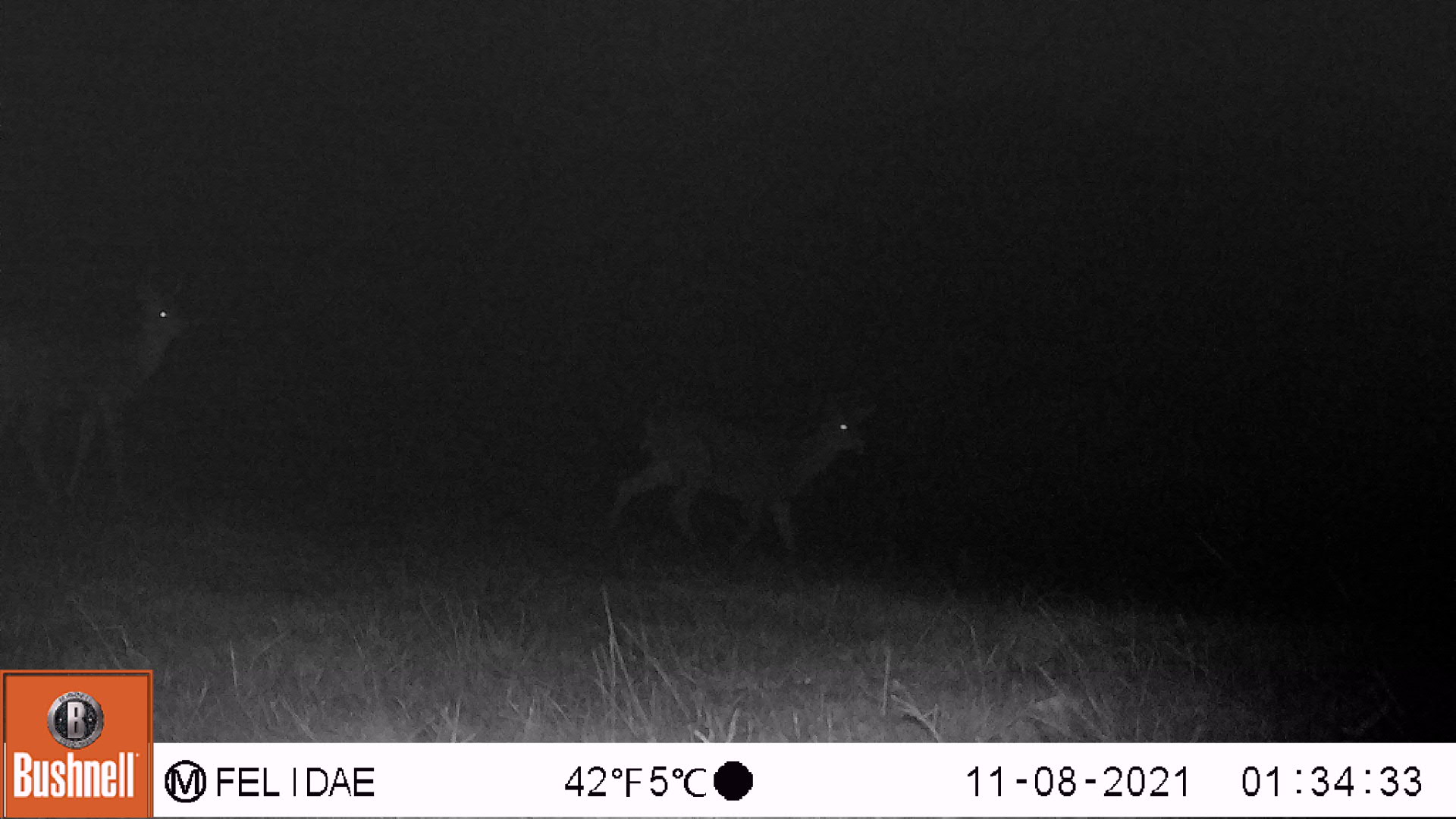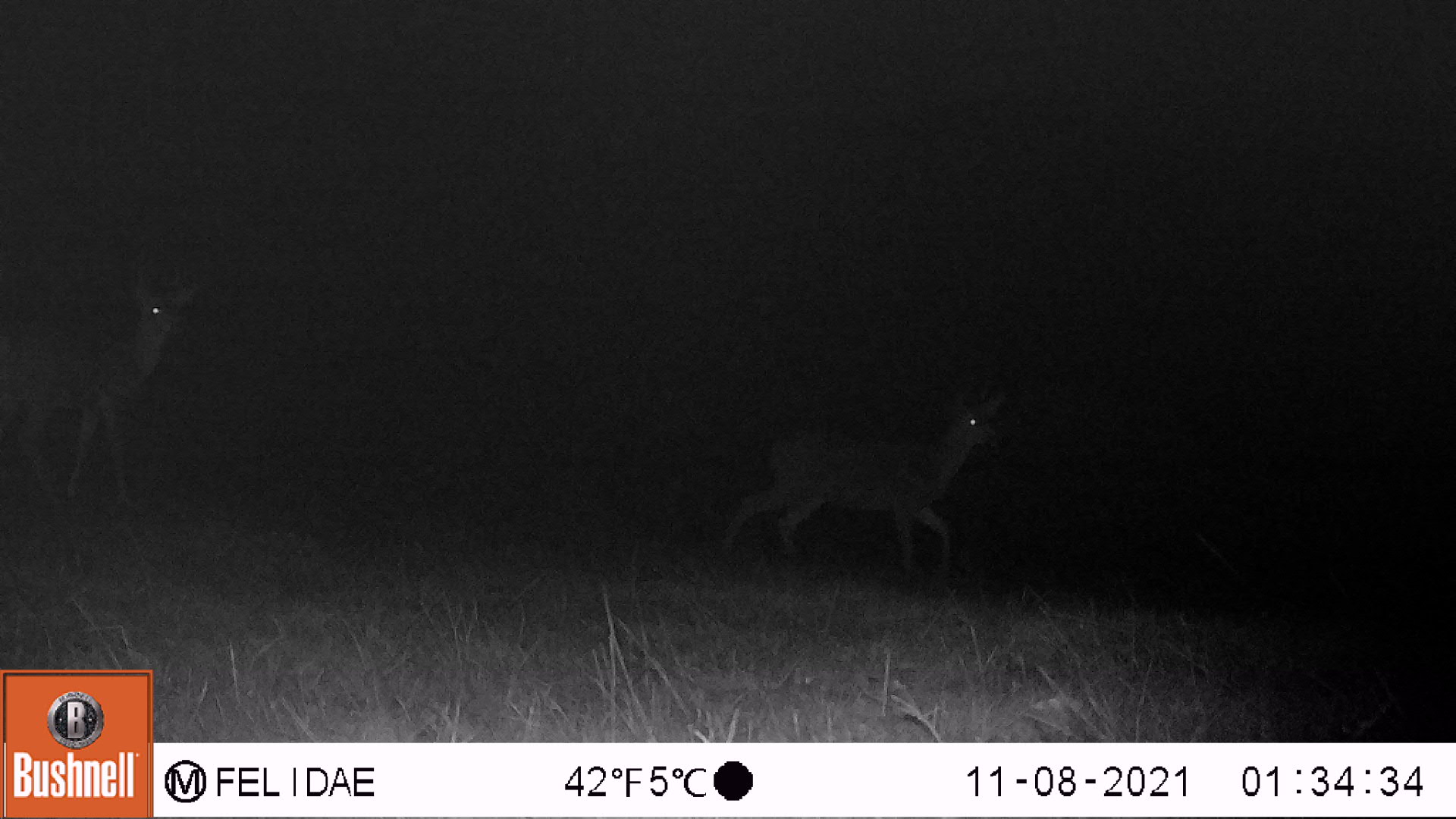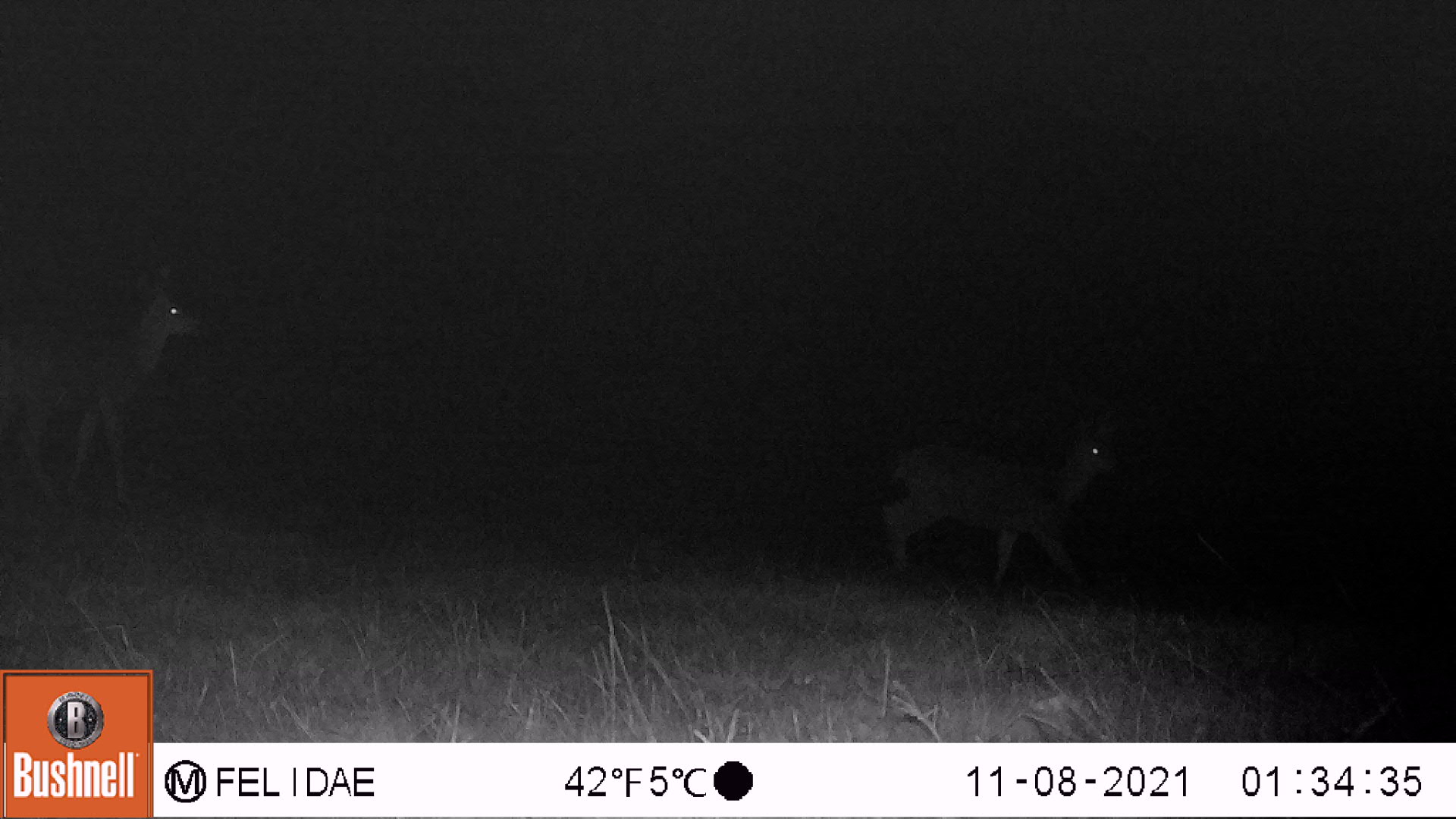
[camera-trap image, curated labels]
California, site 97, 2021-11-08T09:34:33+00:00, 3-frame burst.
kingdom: Animalia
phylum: Chordata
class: Mammalia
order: Artiodactyla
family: Cervidae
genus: Odocoileus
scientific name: Odocoileus hemionus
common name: mule deer